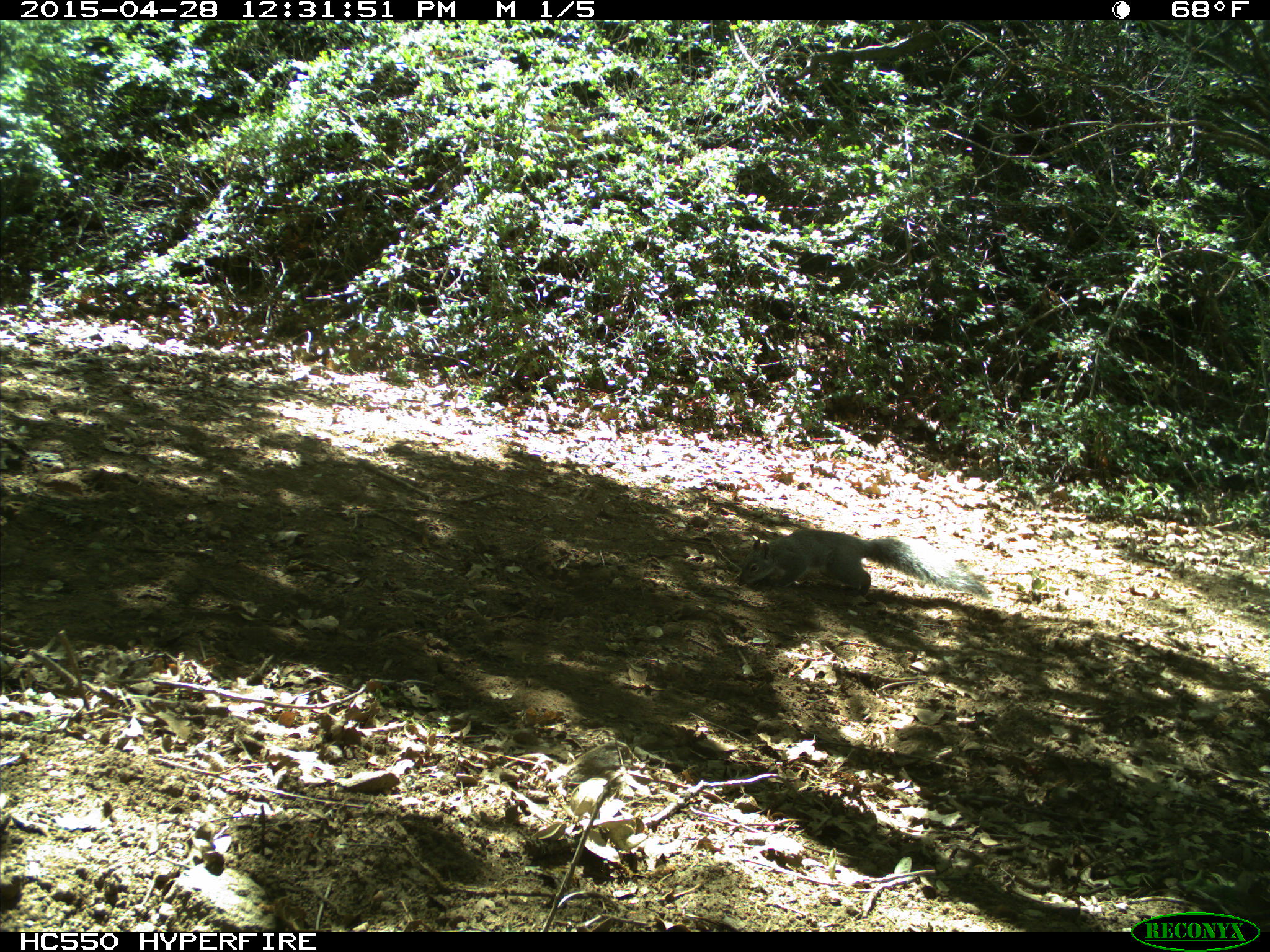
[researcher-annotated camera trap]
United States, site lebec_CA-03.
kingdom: Animalia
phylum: Chordata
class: Mammalia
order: Rodentia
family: Sciuridae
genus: Sciurus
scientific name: Sciurus carolinensis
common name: eastern gray squirrel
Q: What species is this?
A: Sciurus carolinensis (eastern gray squirrel).